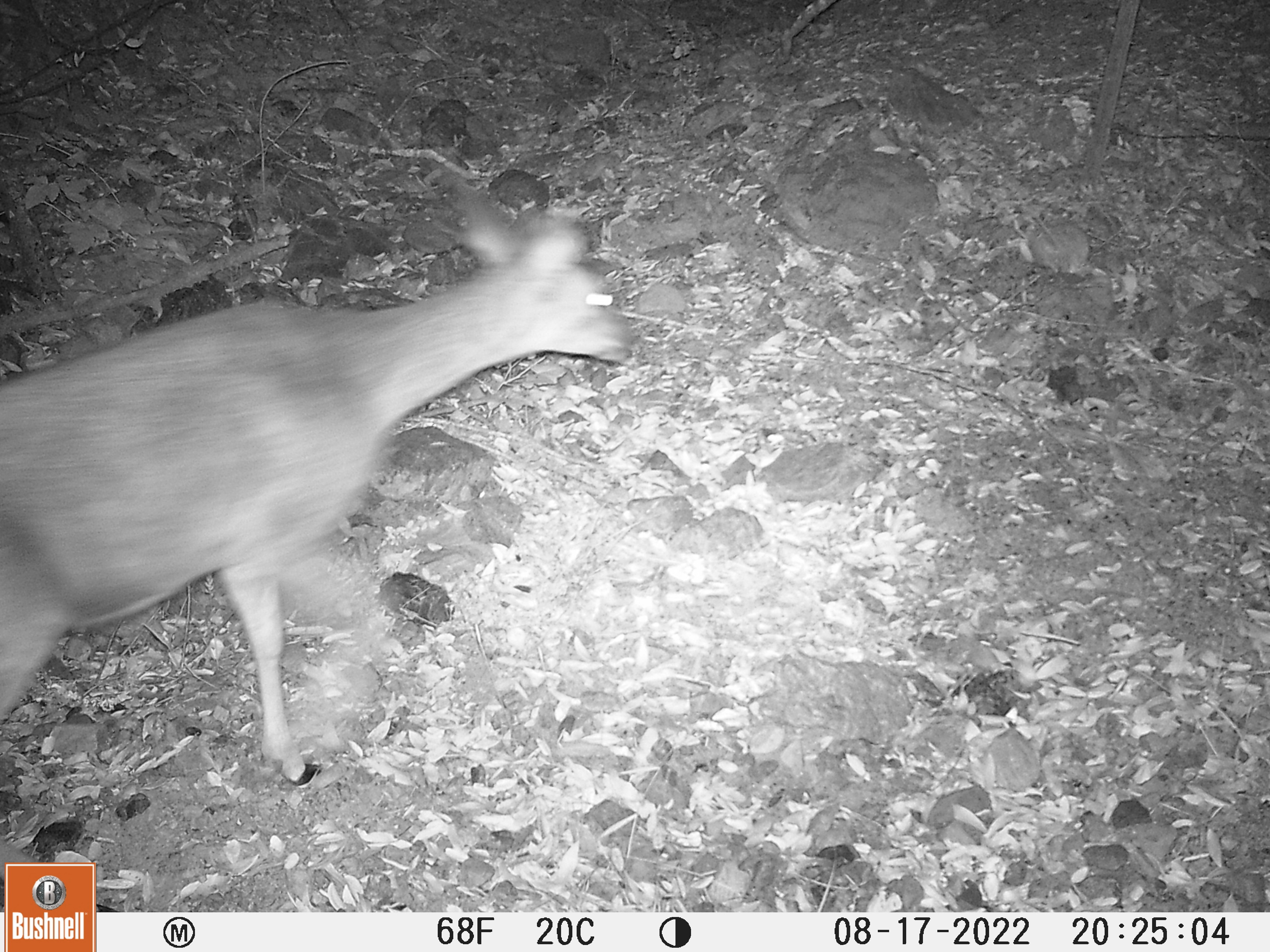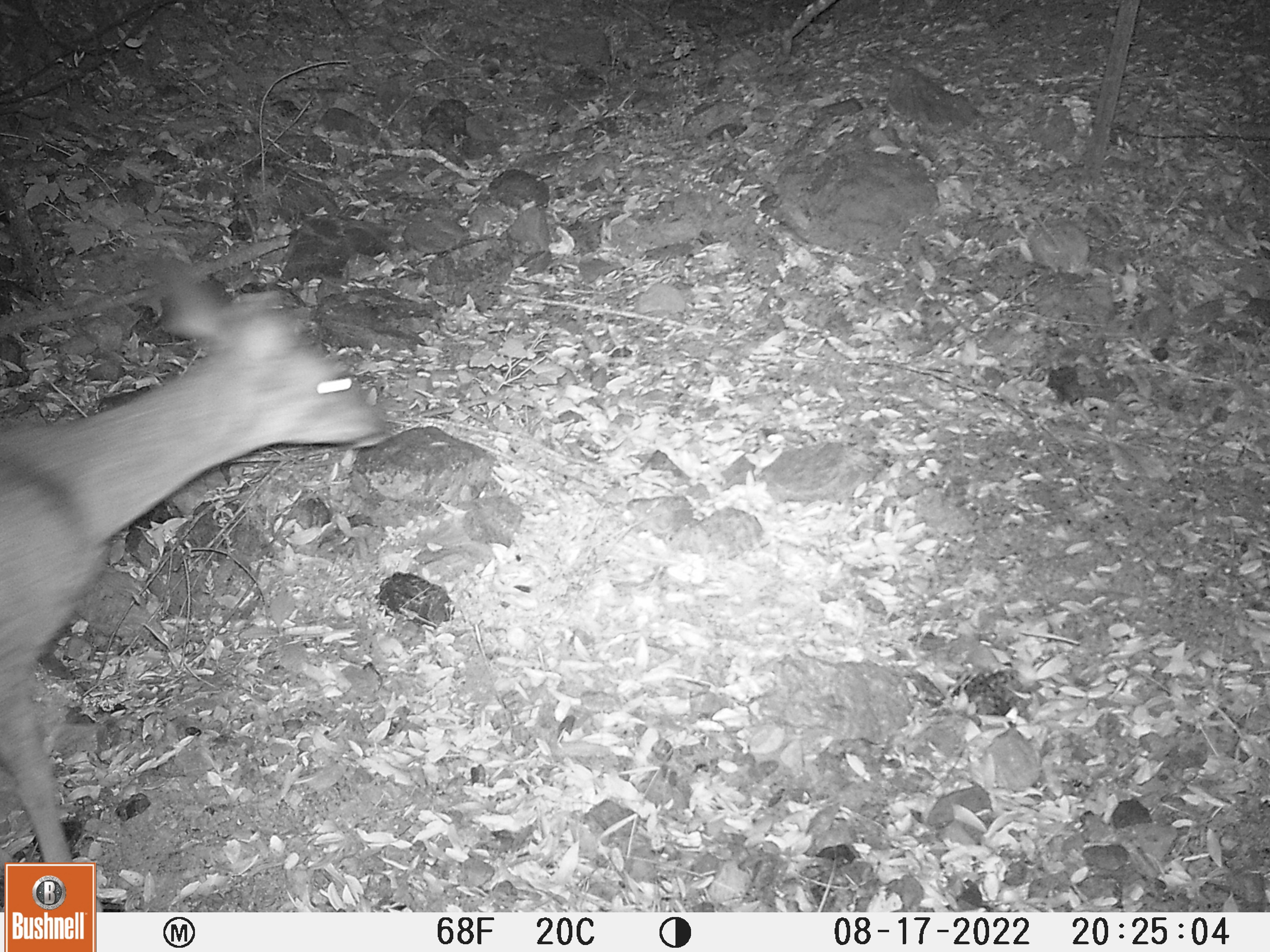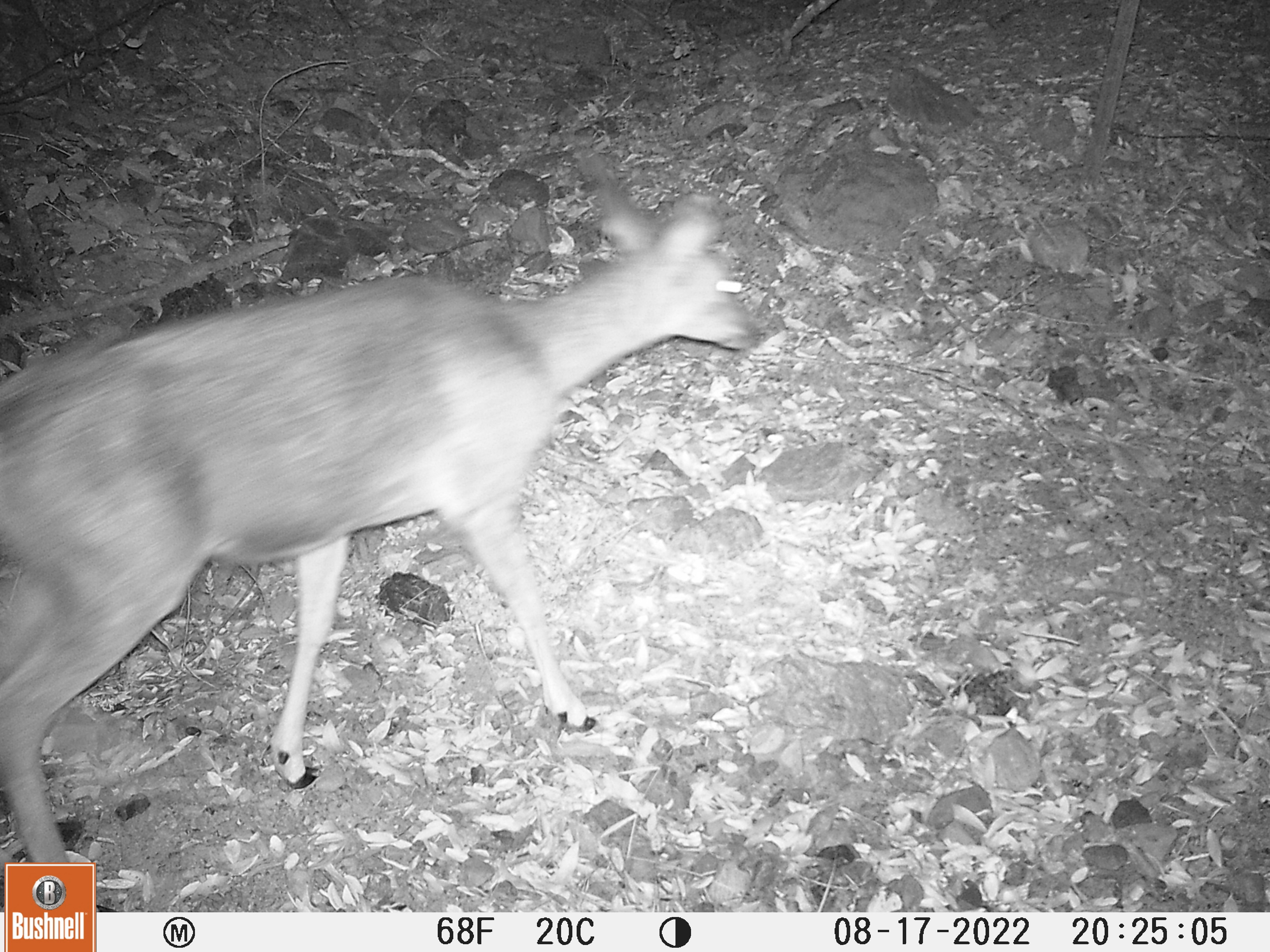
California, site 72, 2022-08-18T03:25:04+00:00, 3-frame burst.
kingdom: Animalia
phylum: Chordata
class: Mammalia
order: Artiodactyla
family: Cervidae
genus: Odocoileus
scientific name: Odocoileus hemionus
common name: mule deer